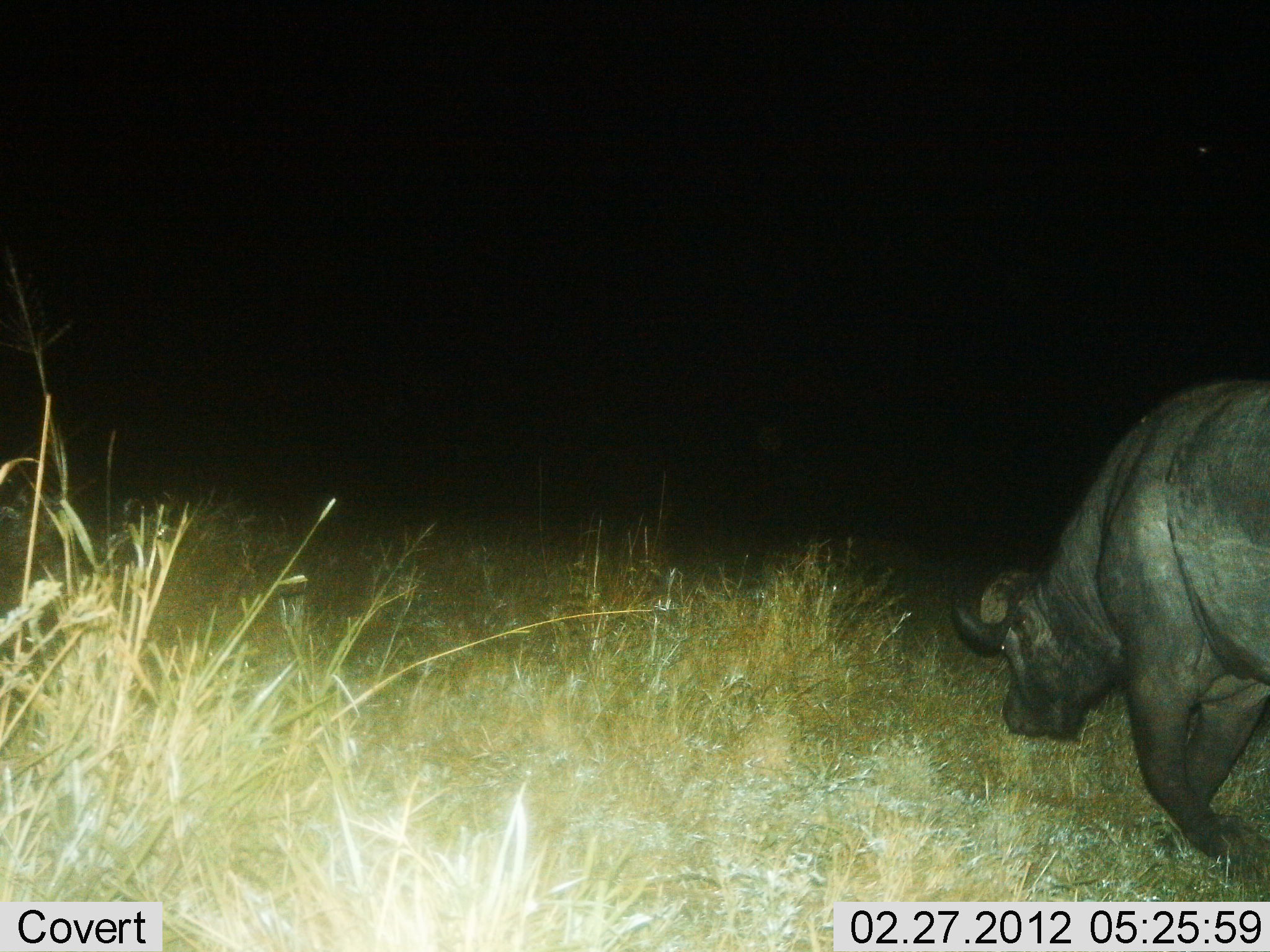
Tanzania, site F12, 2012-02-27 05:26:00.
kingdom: Animalia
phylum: Chordata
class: Mammalia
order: Artiodactyla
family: Bovidae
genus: Syncerus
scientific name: Syncerus caffer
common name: cape buffalo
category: buffalo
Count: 1.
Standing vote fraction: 10%.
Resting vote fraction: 3%.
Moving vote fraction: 70%.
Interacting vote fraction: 0%.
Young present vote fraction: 0%.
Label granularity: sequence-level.